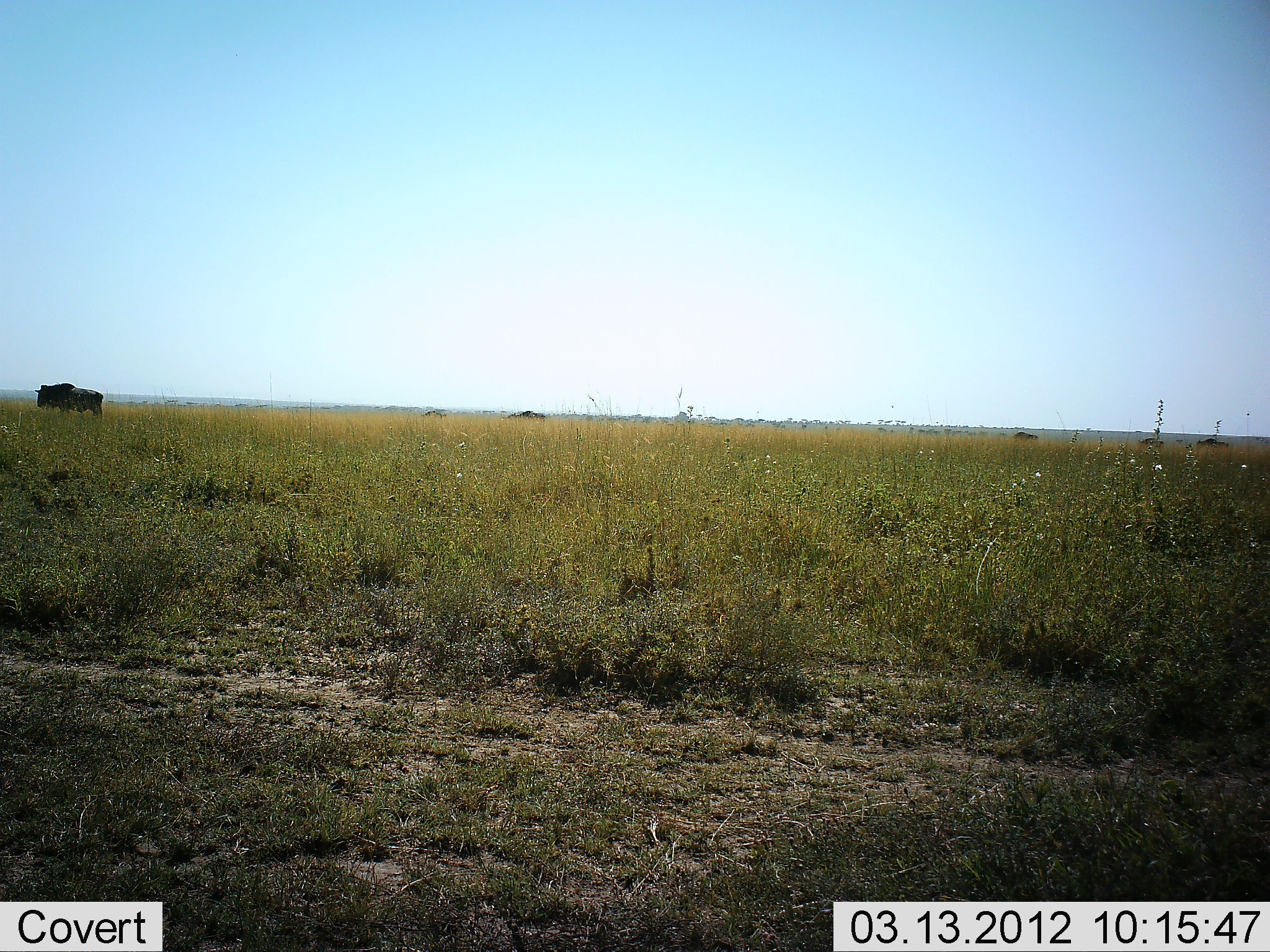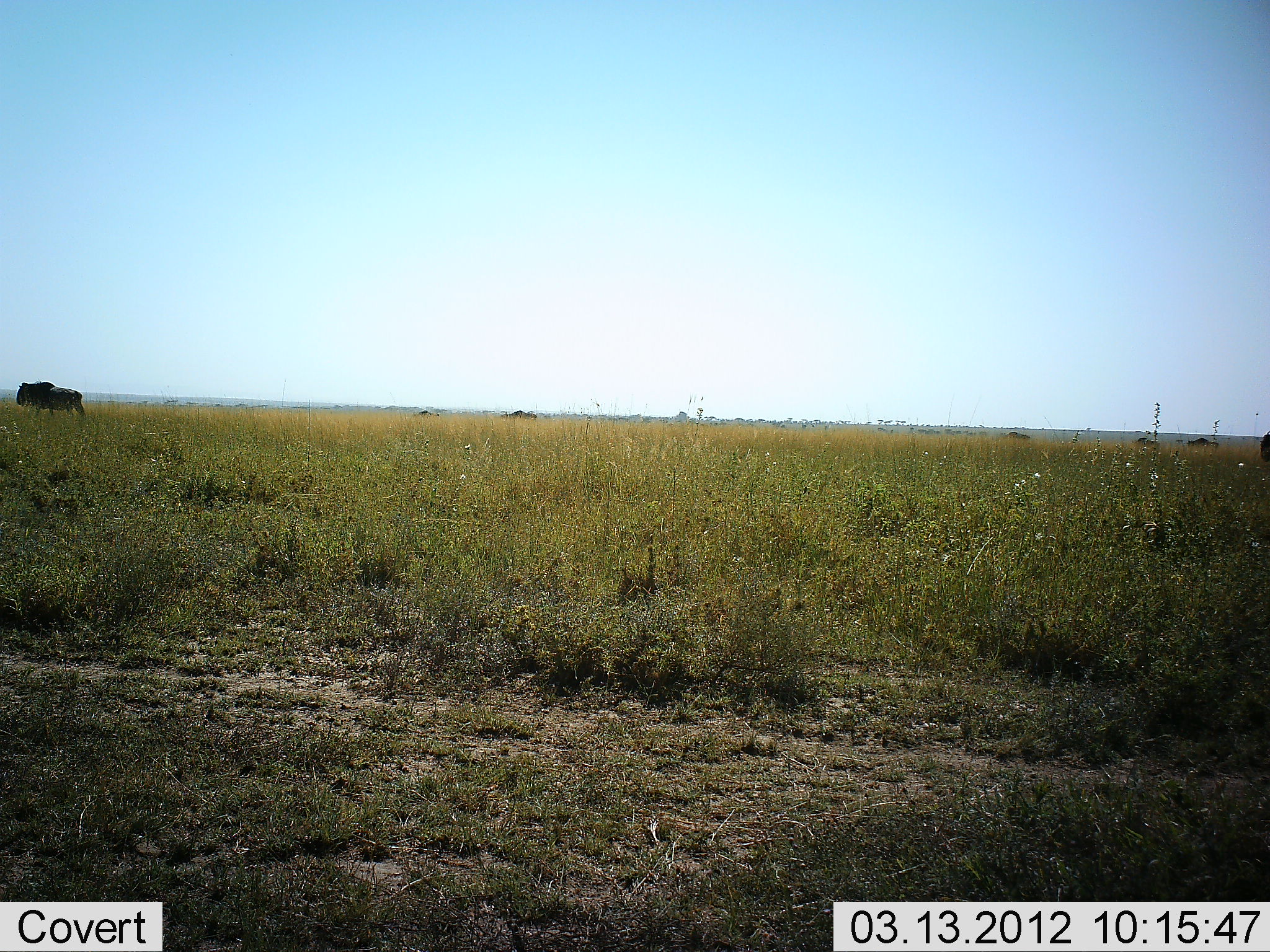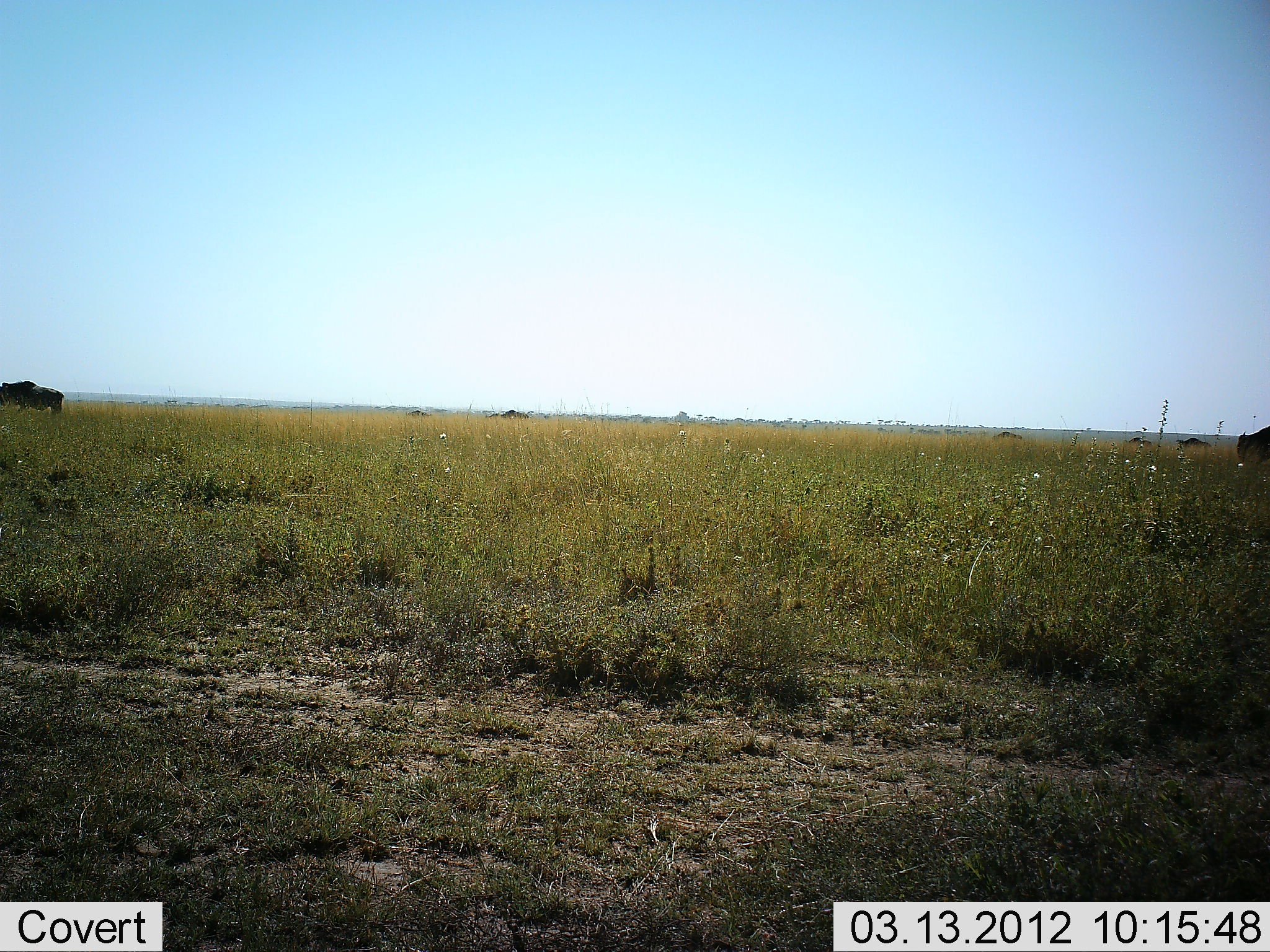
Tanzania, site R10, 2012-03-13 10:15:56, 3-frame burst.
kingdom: Animalia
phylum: Chordata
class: Mammalia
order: Artiodactyla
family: Bovidae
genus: Connochaetes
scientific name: Connochaetes taurinus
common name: blue wildebeest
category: wildebeest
Wildebeest (blue wildebeest) (Connochaetes taurinus), count 7. Behavior (volunteer vote fractions): standing 7%, resting 0%, moving 93%, interacting 0%. Young present (vote fraction): 0%. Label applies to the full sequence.